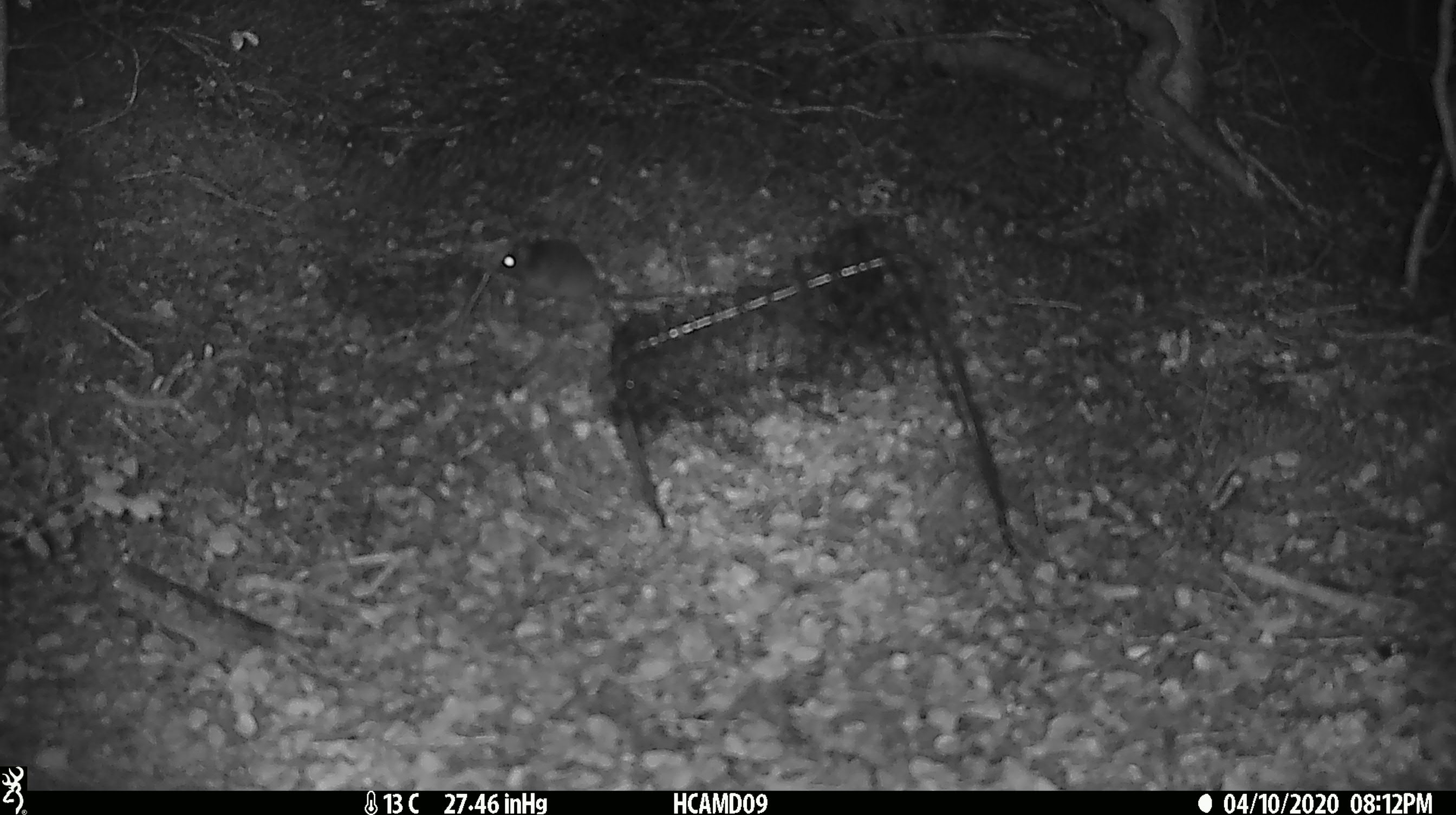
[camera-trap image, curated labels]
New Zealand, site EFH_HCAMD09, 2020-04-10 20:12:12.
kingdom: Animalia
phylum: Chordata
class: Mammalia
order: Rodentia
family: Muridae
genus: Mus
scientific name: Mus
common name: mouse